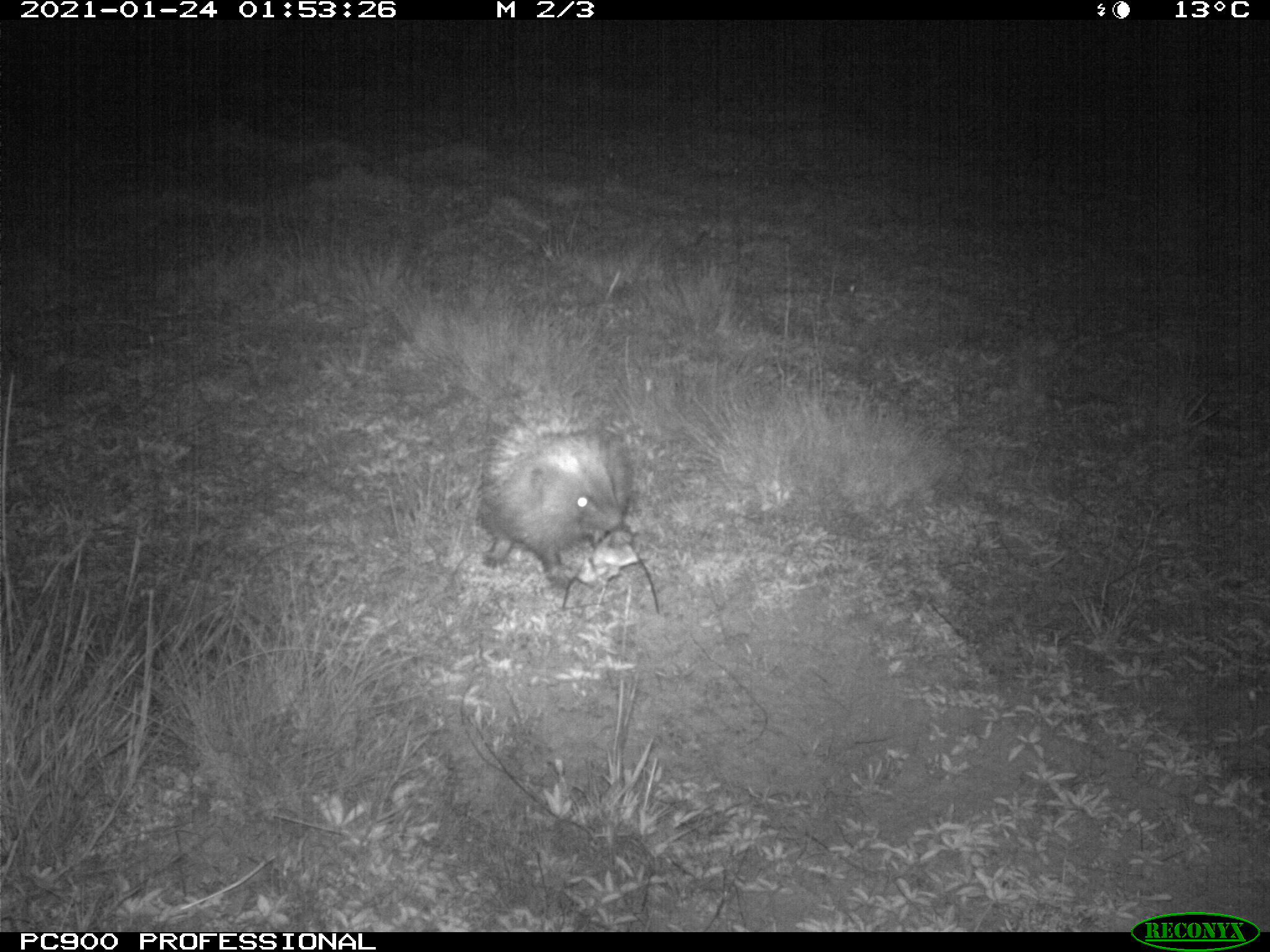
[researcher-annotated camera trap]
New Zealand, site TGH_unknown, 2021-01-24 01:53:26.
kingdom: Animalia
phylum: Chordata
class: Mammalia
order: Eulipotyphla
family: Erinaceidae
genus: Erinaceus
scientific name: Erinaceus europaeus europaeus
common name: european hedgehog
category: hedgehog